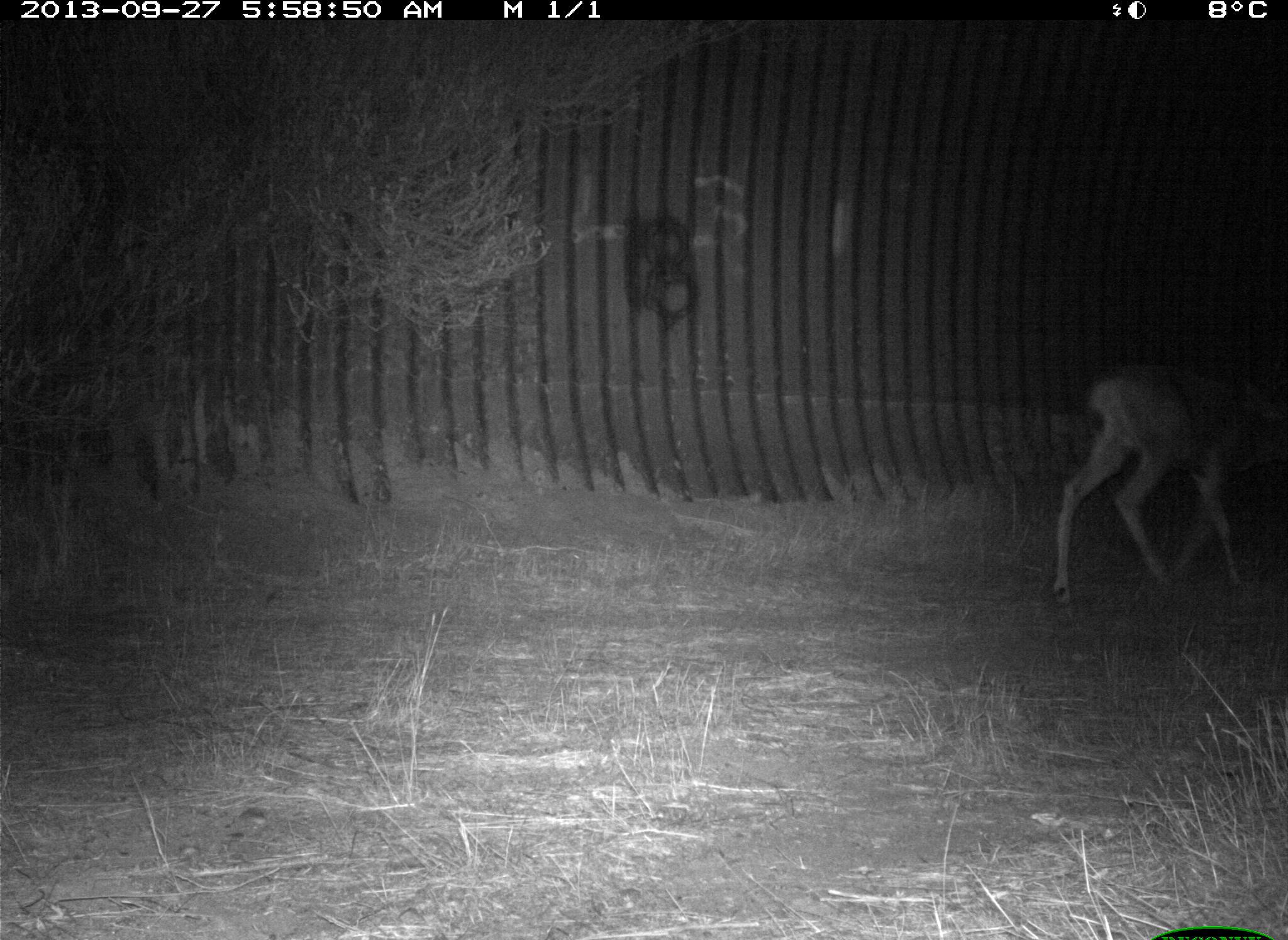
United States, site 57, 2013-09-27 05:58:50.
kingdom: Animalia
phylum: Chordata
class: Mammalia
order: Artiodactyla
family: Cervidae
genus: Odocoileus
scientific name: Odocoileus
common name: deer